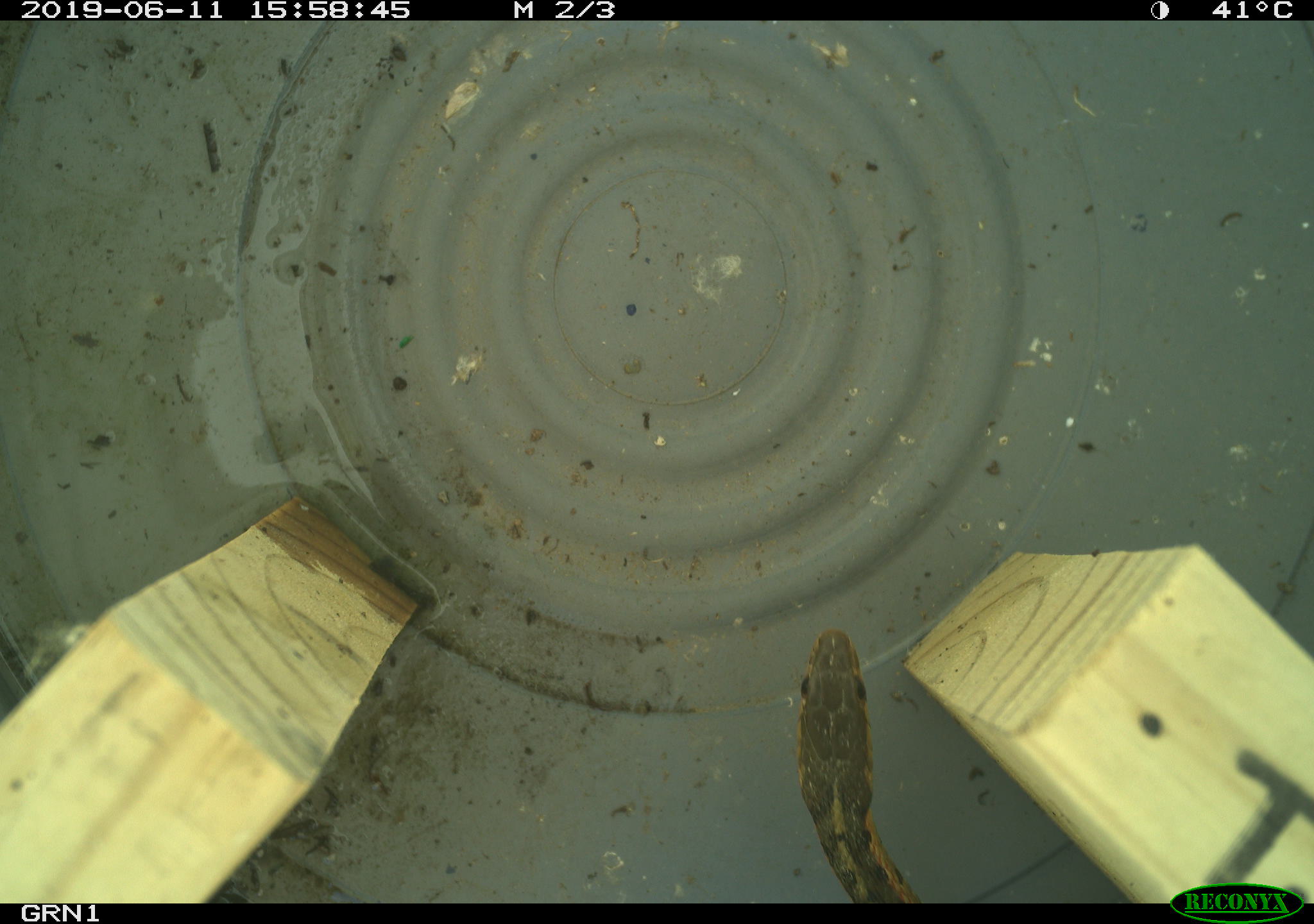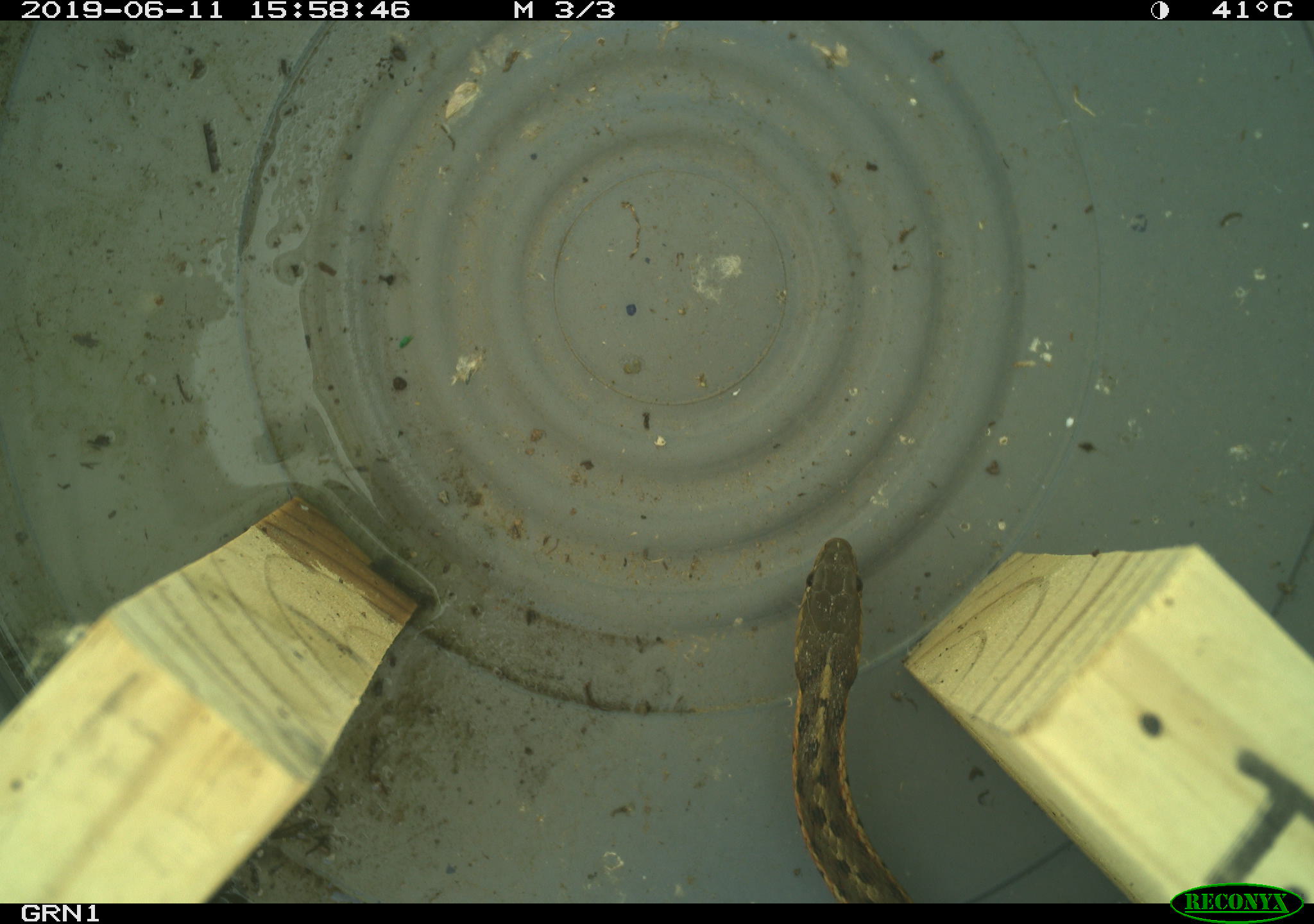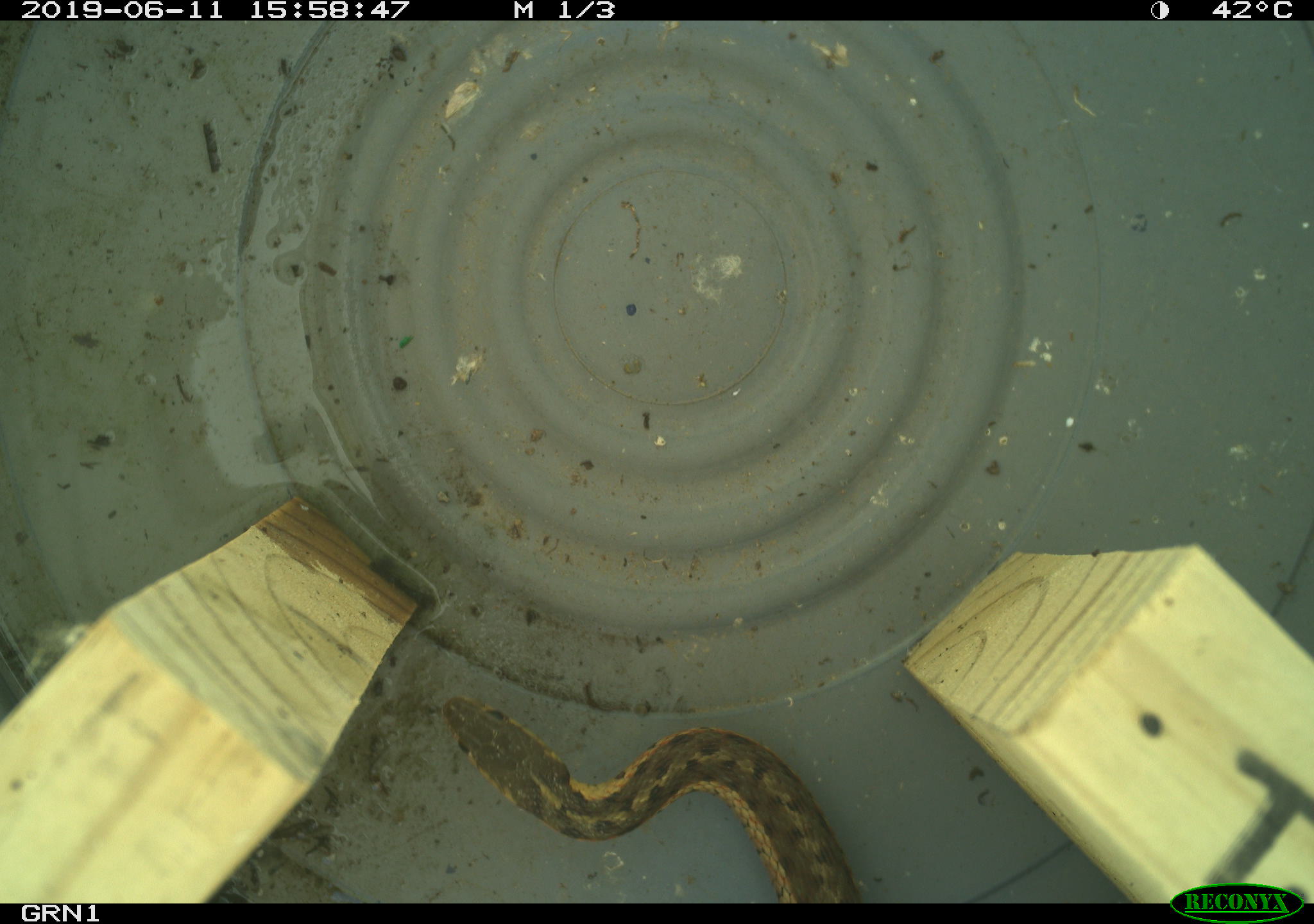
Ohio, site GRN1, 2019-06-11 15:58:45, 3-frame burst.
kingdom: Animalia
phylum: Chordata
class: Reptilia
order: Squamata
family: Colubridae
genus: Thamnophis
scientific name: Thamnophis sirtalis sirtalis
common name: eastern gartersnake